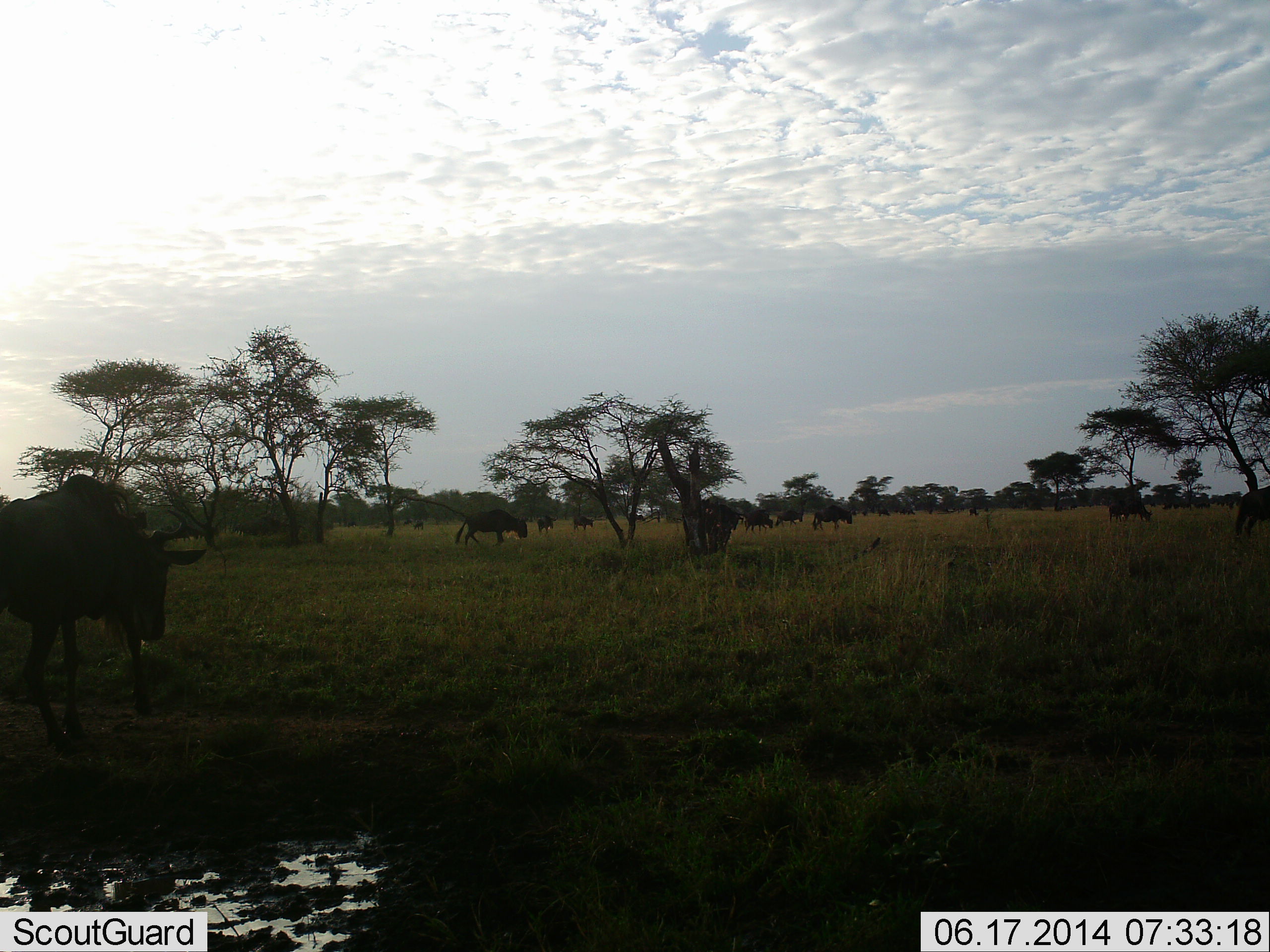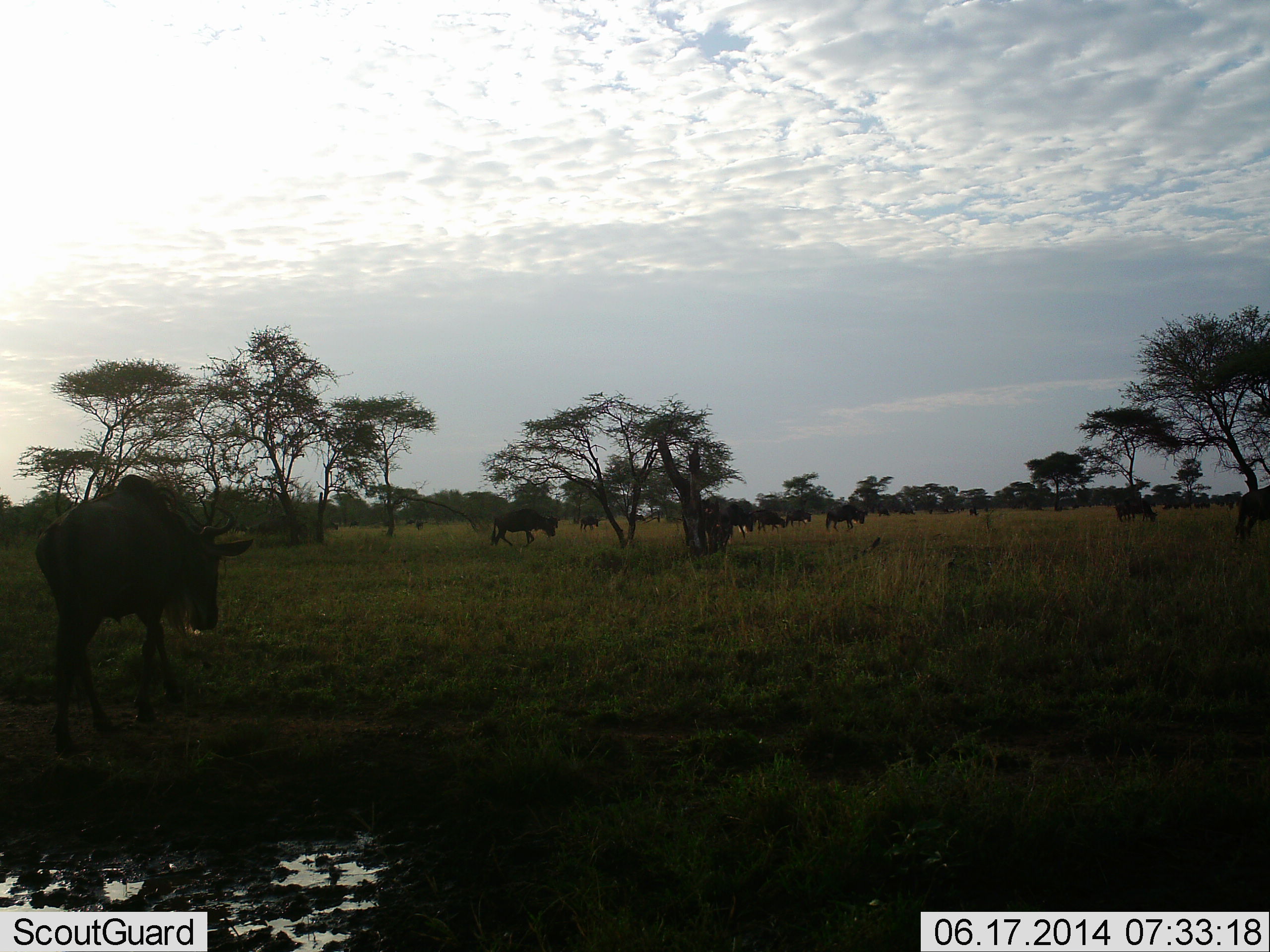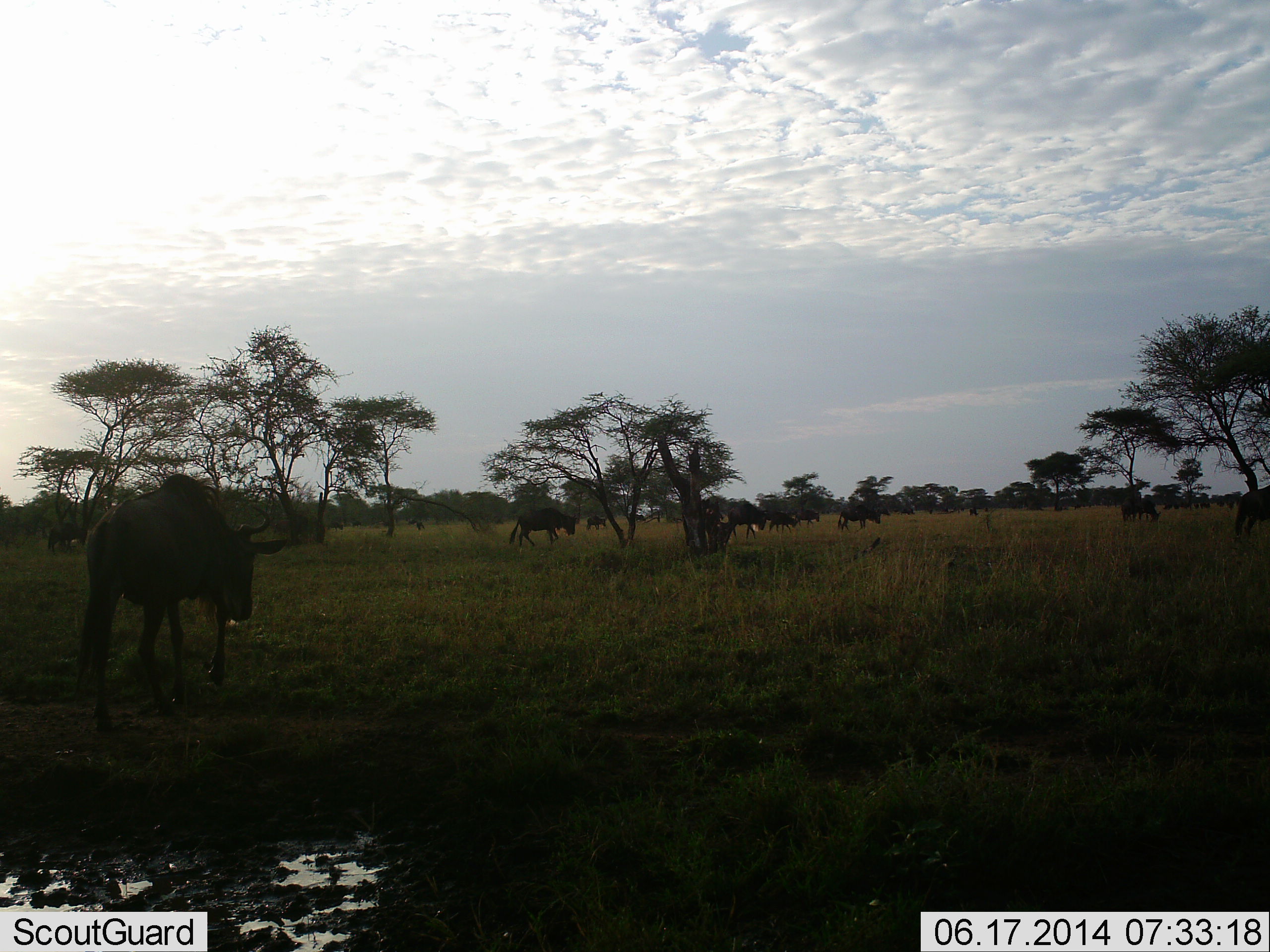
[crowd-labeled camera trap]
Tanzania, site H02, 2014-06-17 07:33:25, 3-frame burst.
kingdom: Animalia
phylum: Chordata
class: Mammalia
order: Artiodactyla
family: Bovidae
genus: Connochaetes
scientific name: Connochaetes taurinus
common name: blue wildebeest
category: wildebeest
Wildebeest (blue wildebeest) (Connochaetes taurinus), count 11-50. Behavior (volunteer vote fractions): standing 30%, resting 10%, moving 80%, interacting 10%. Young present (vote fraction): 0%. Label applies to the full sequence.